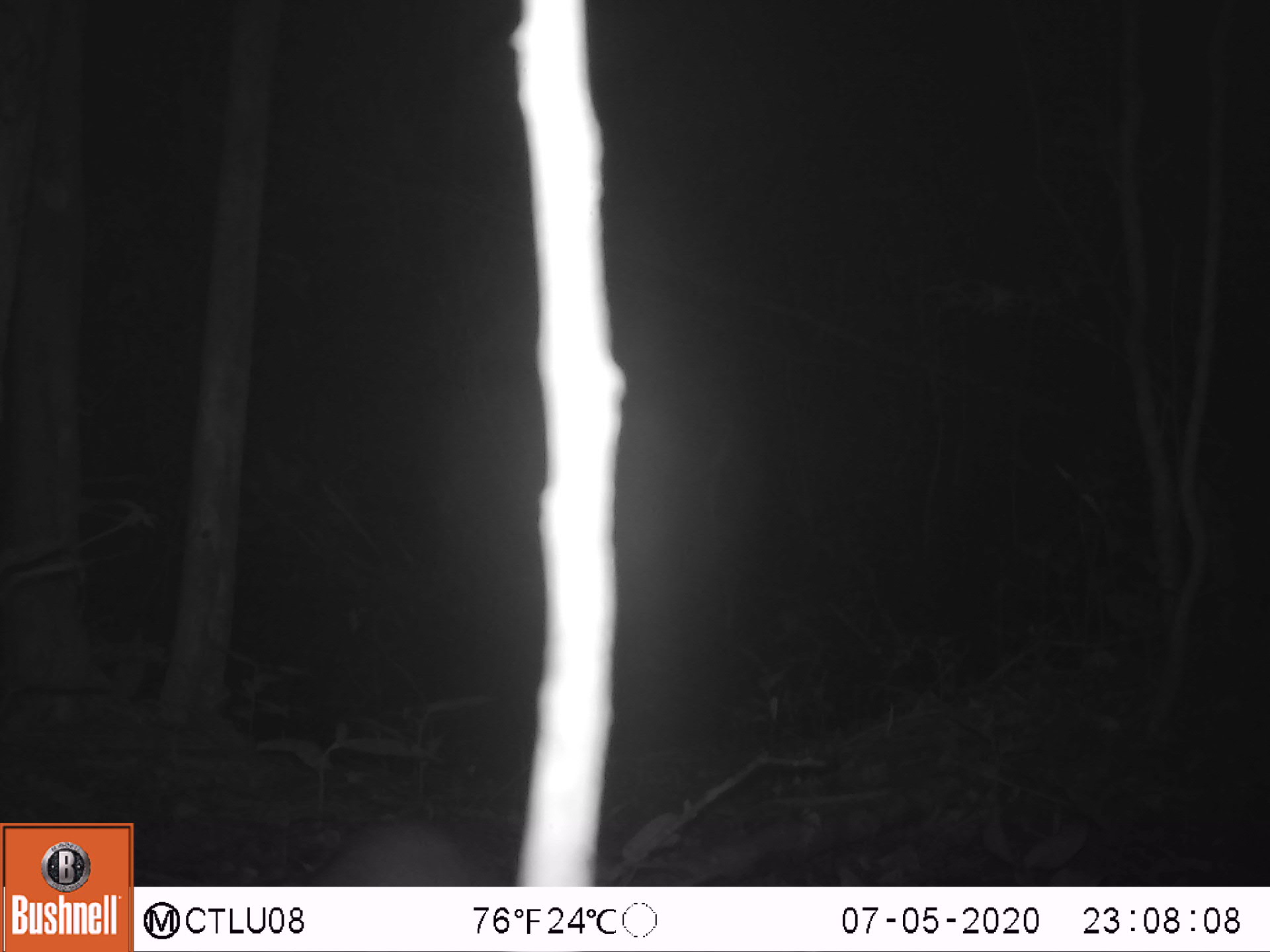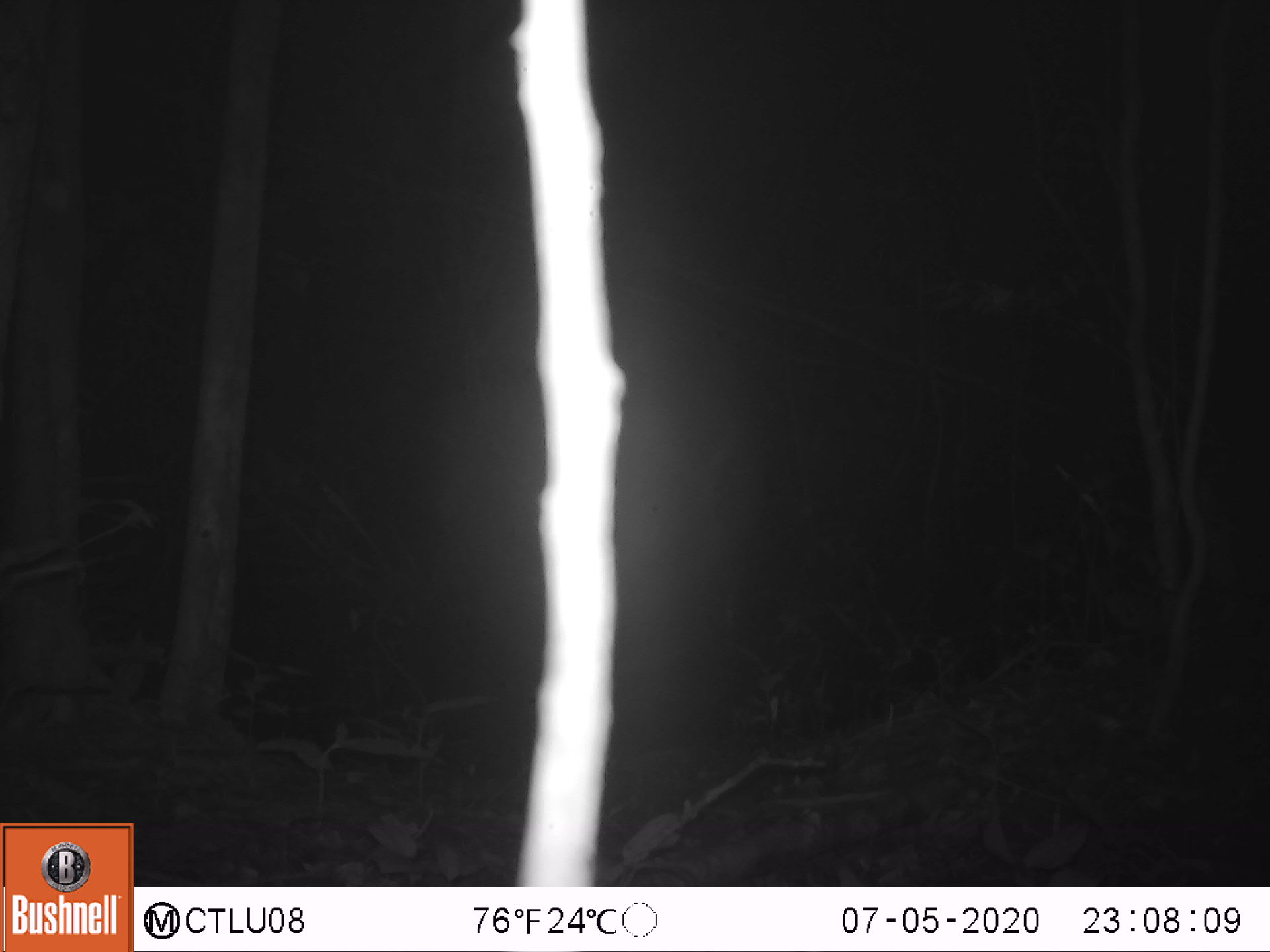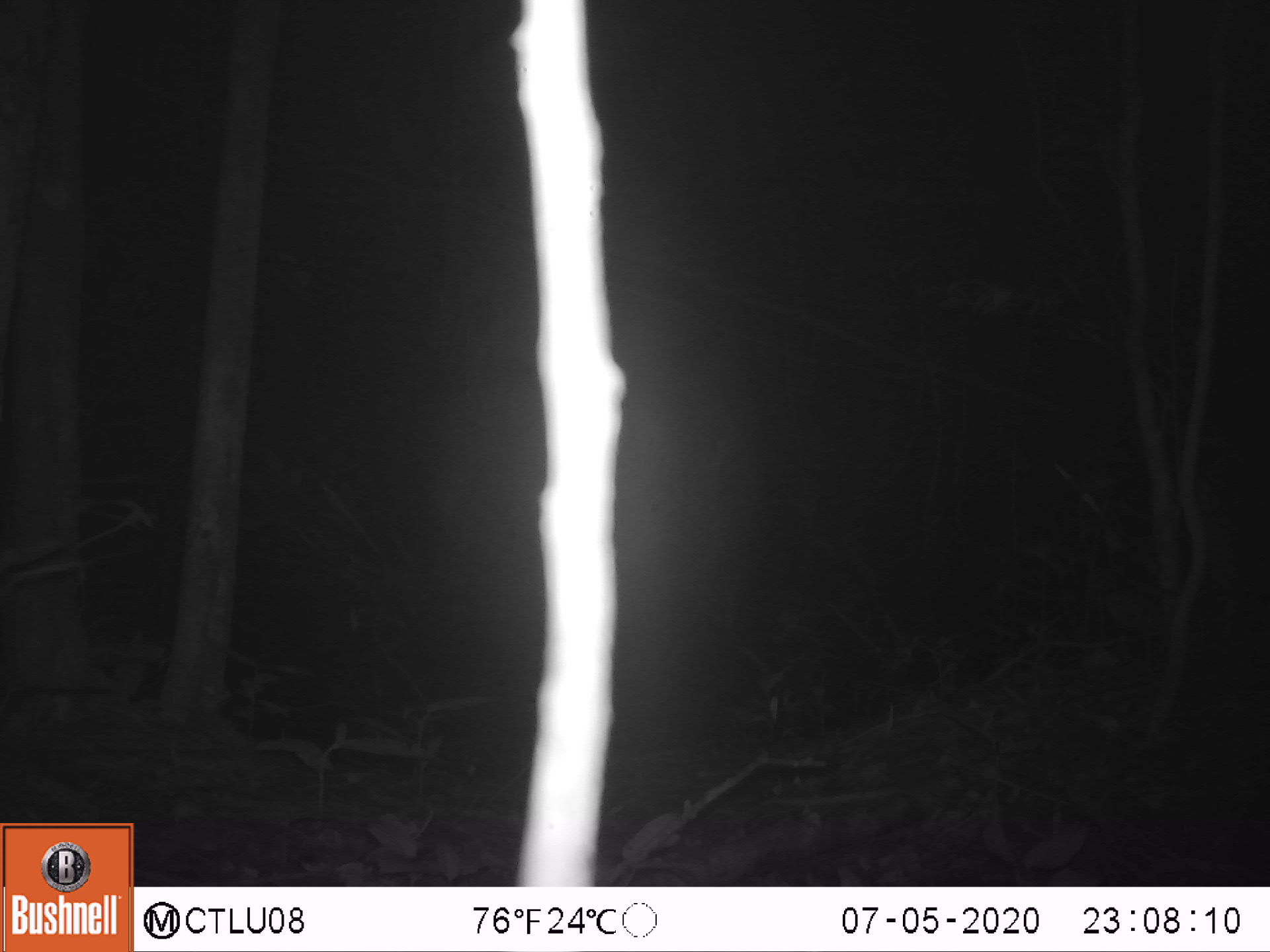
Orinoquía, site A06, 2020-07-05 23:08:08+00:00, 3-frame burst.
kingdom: Animalia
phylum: Chordata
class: Mammalia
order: Rodentia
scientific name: Rodentia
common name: rodent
Rodent (Rodentia).